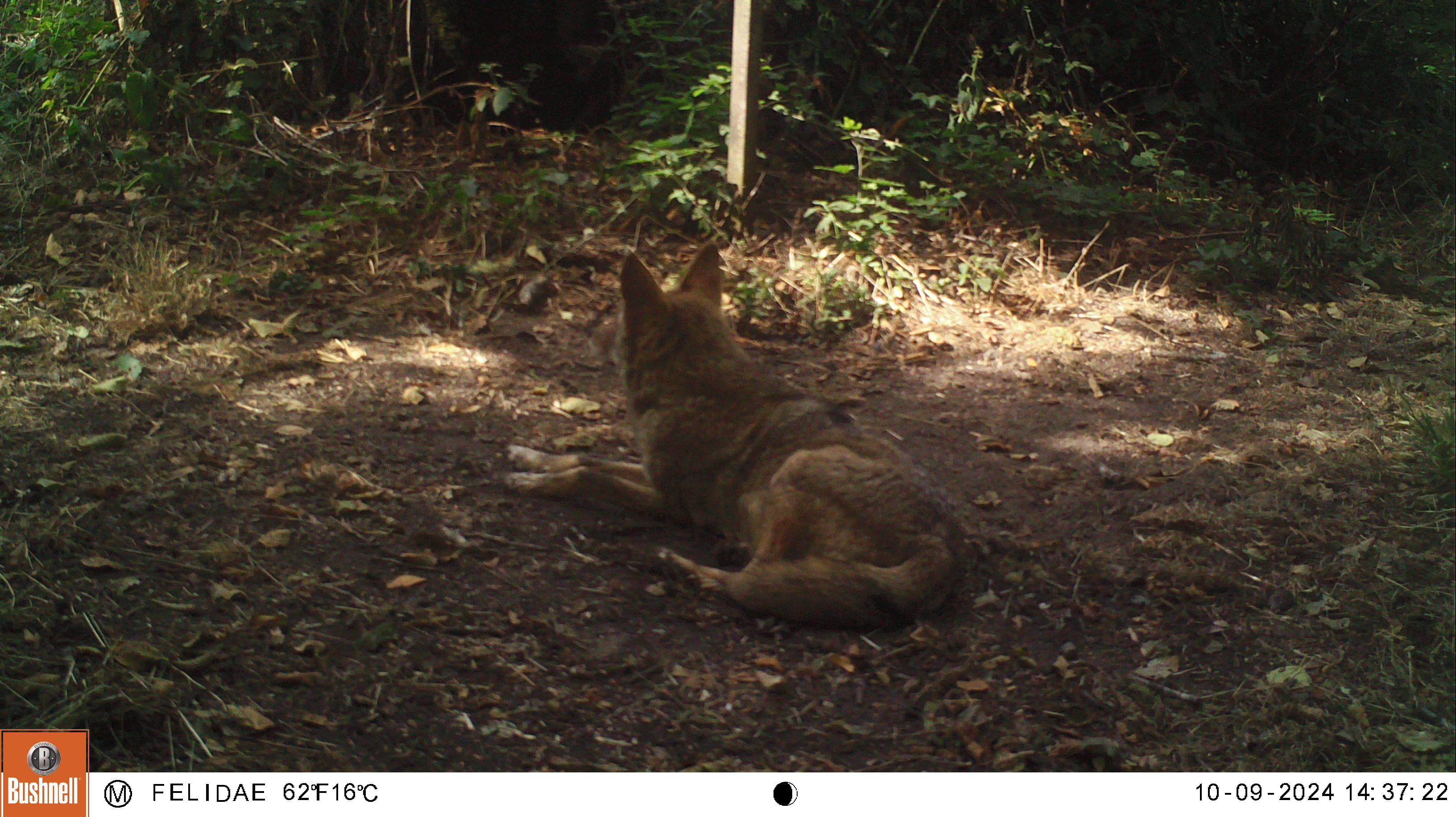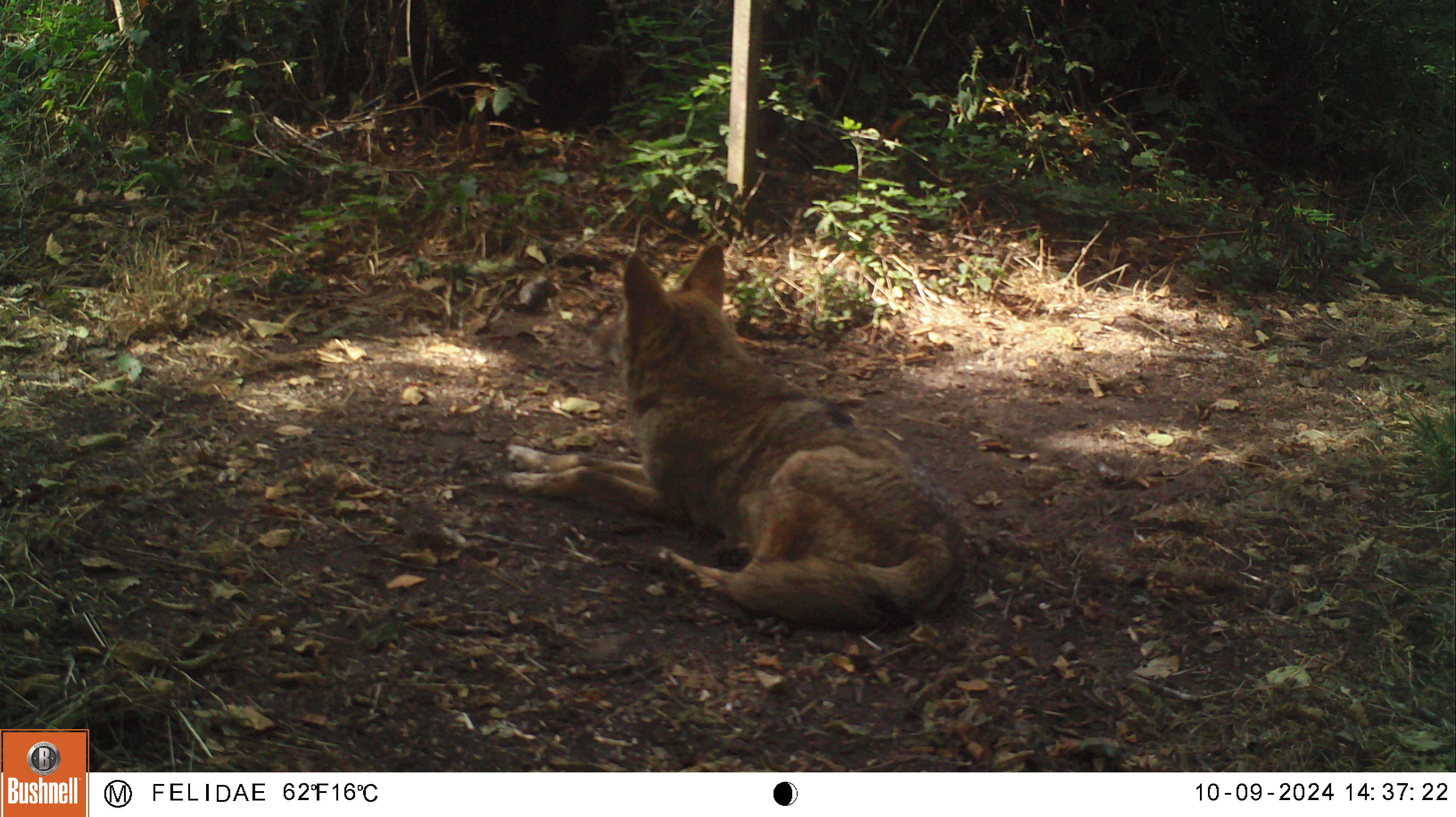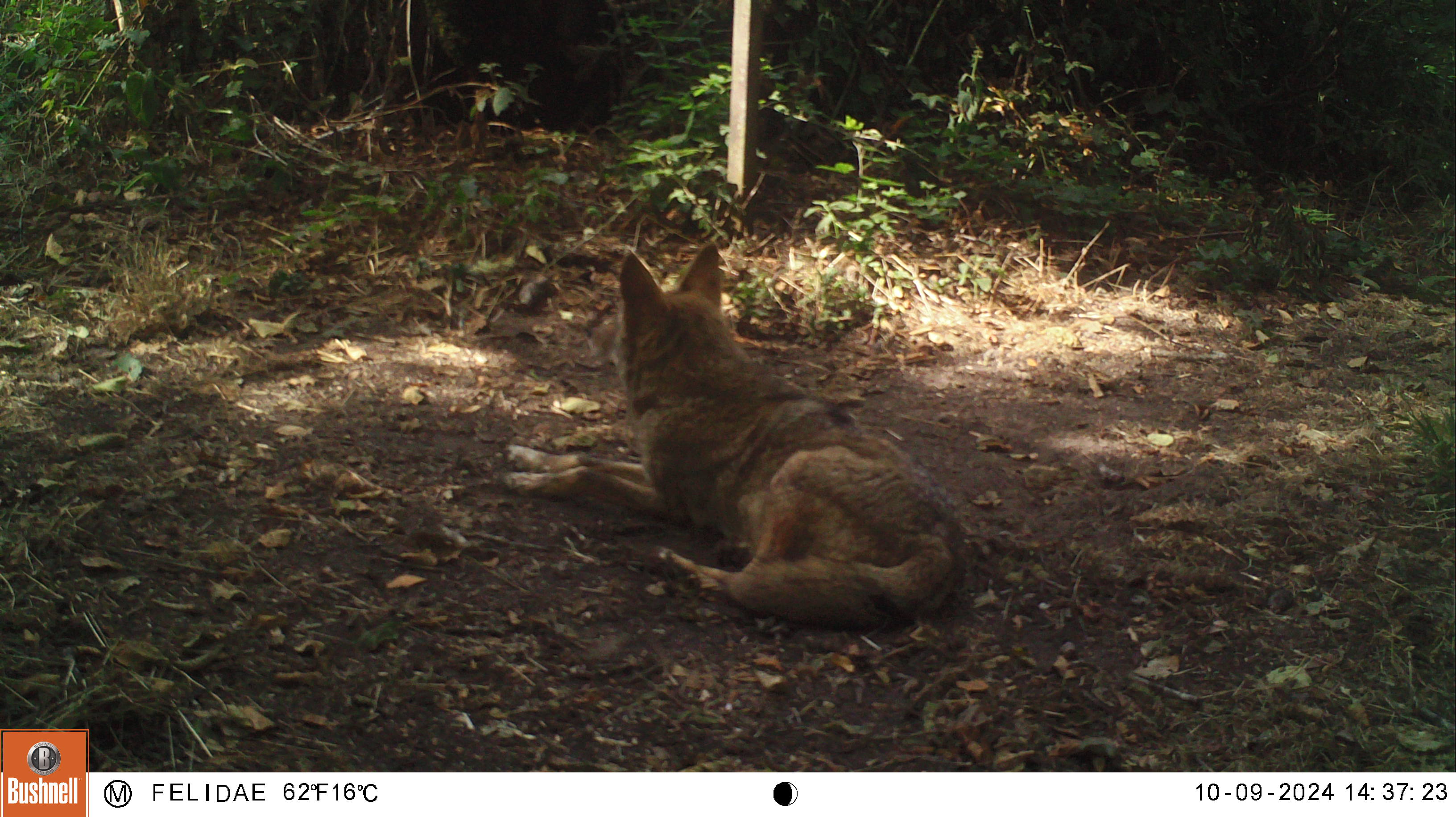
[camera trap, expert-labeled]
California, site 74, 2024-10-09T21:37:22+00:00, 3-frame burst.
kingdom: Animalia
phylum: Chordata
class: Mammalia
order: Carnivora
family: Canidae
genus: Canis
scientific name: Canis latrans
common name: coyote